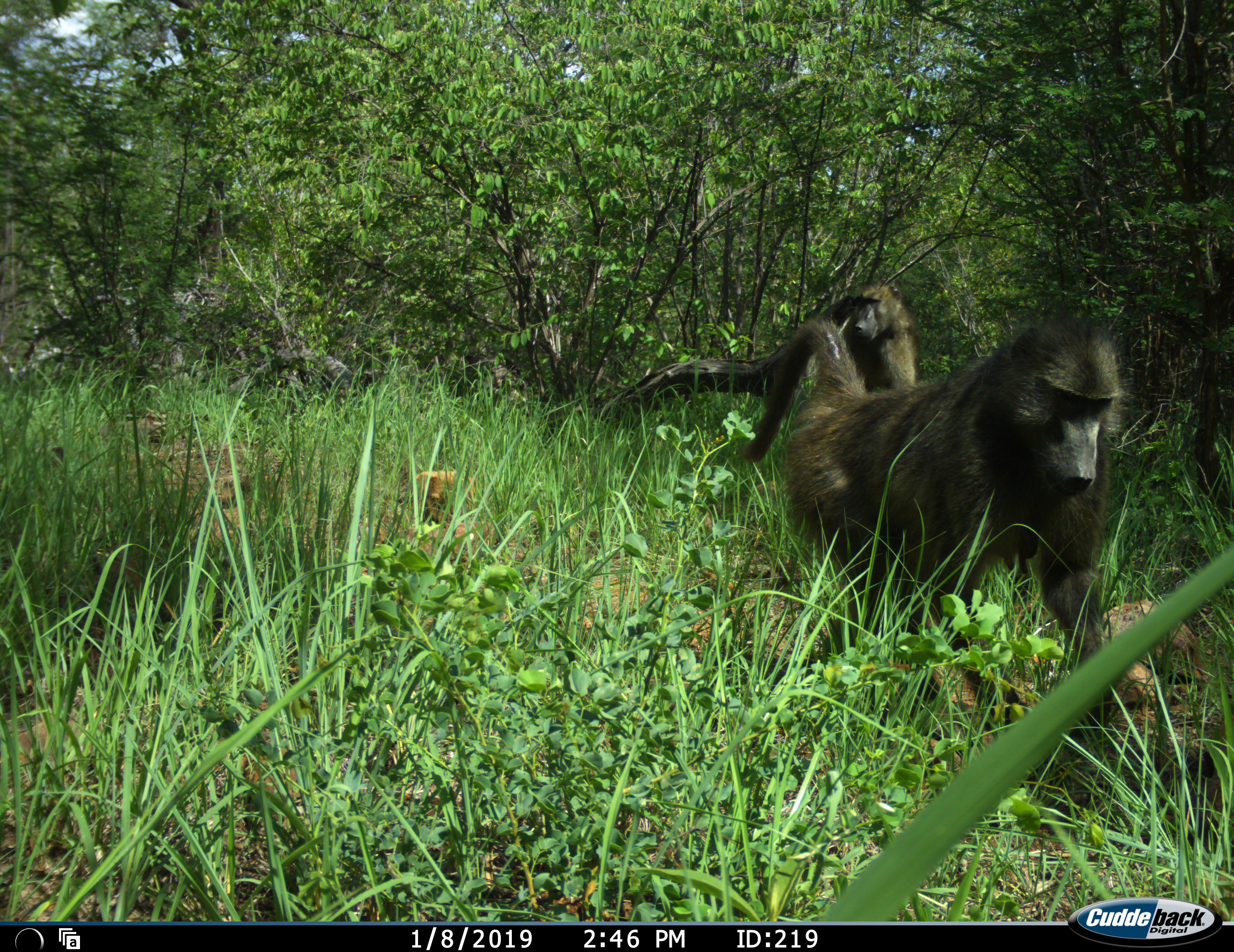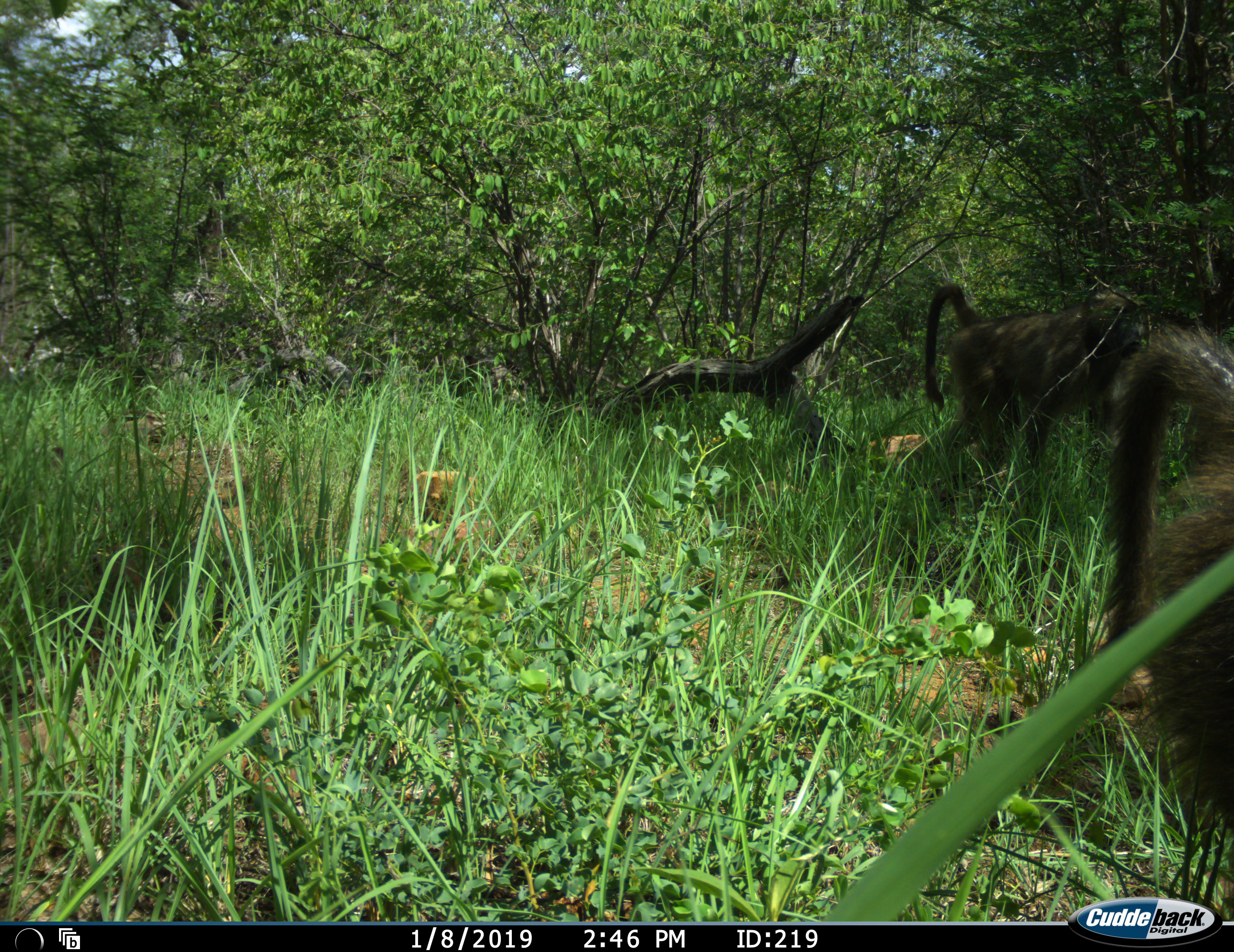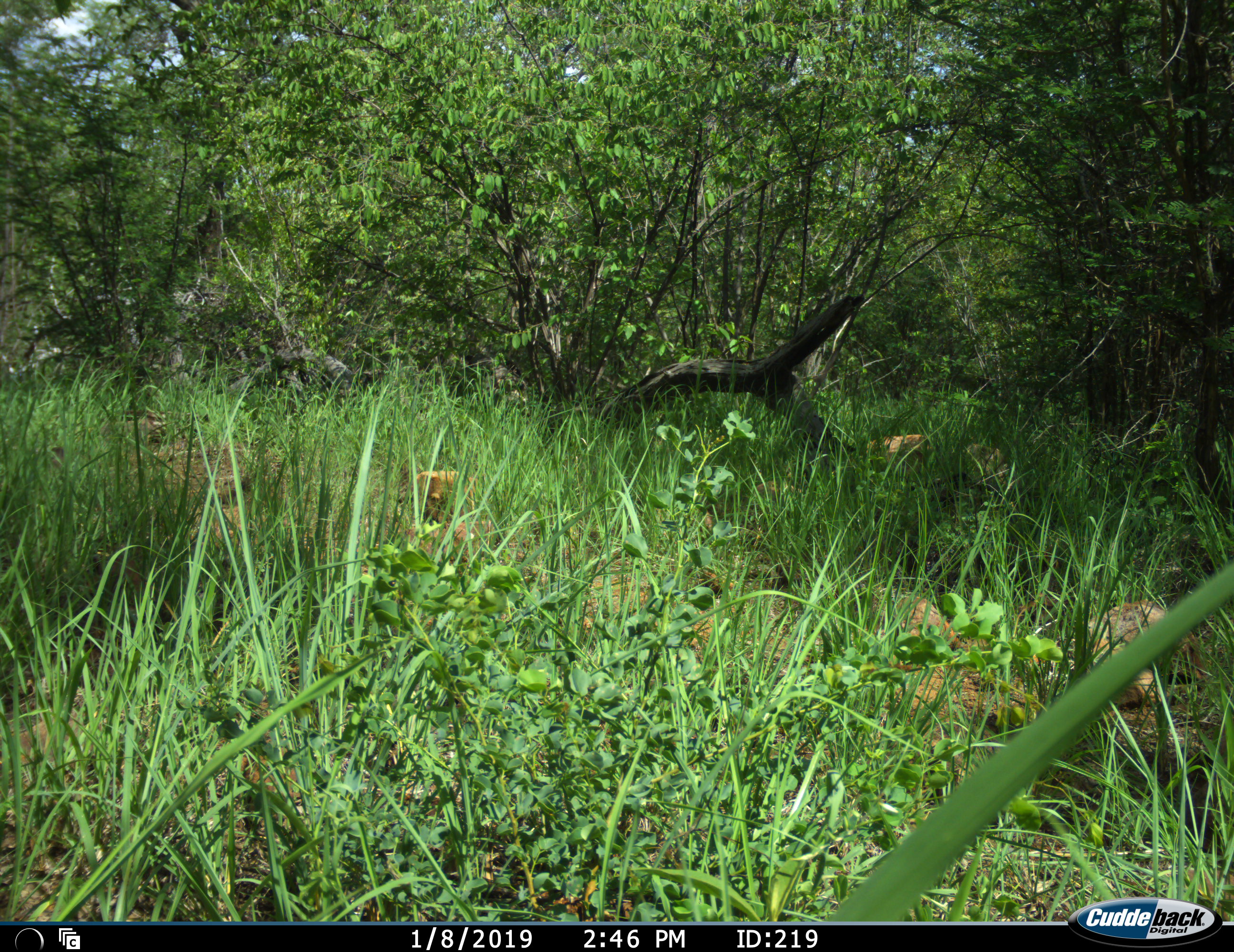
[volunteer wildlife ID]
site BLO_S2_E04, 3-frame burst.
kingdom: Animalia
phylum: Chordata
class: Mammalia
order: Primates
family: Cercopithecidae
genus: Papio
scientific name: Papio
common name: baboon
Baboon (Papio), count 2. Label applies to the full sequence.